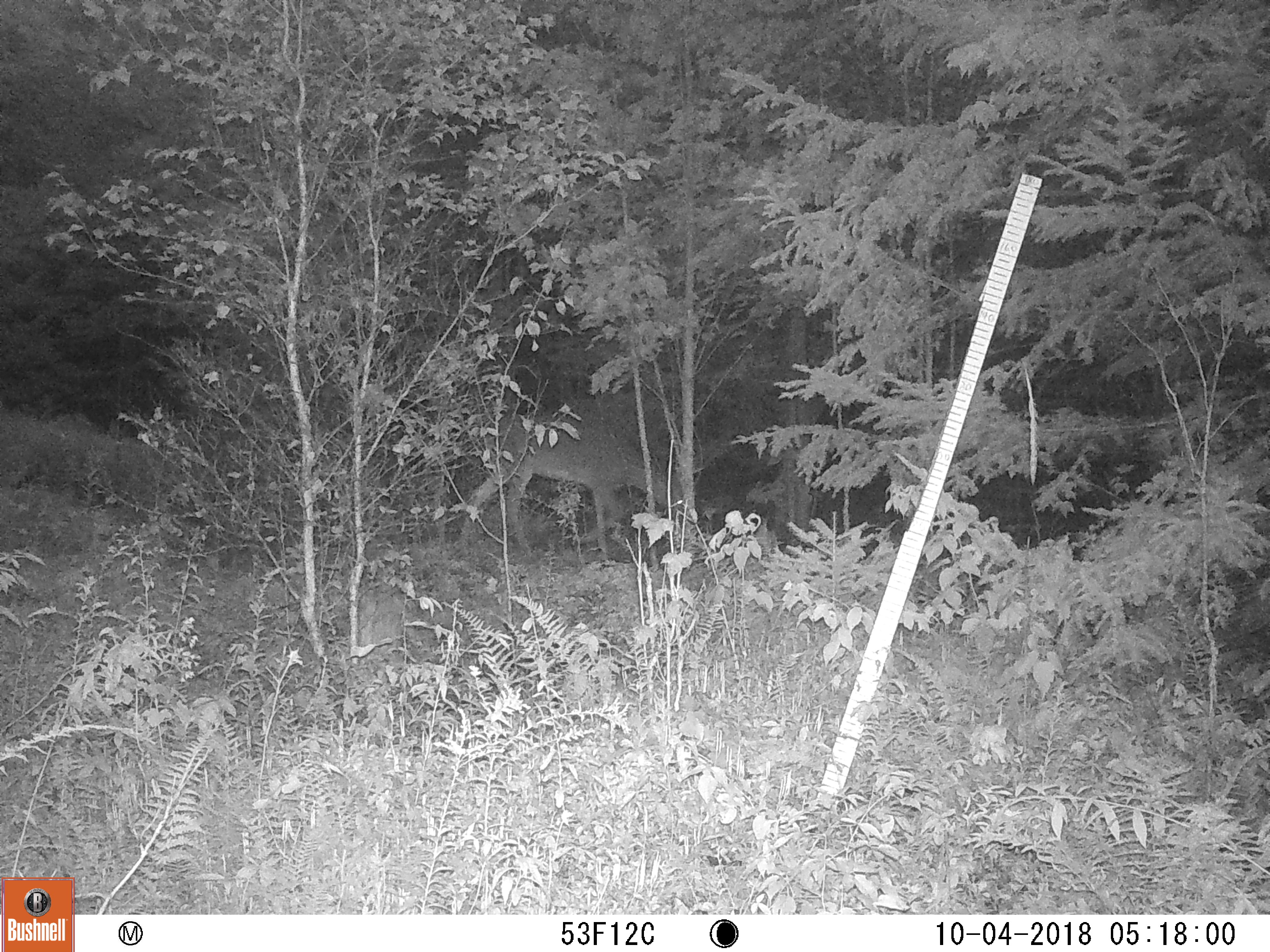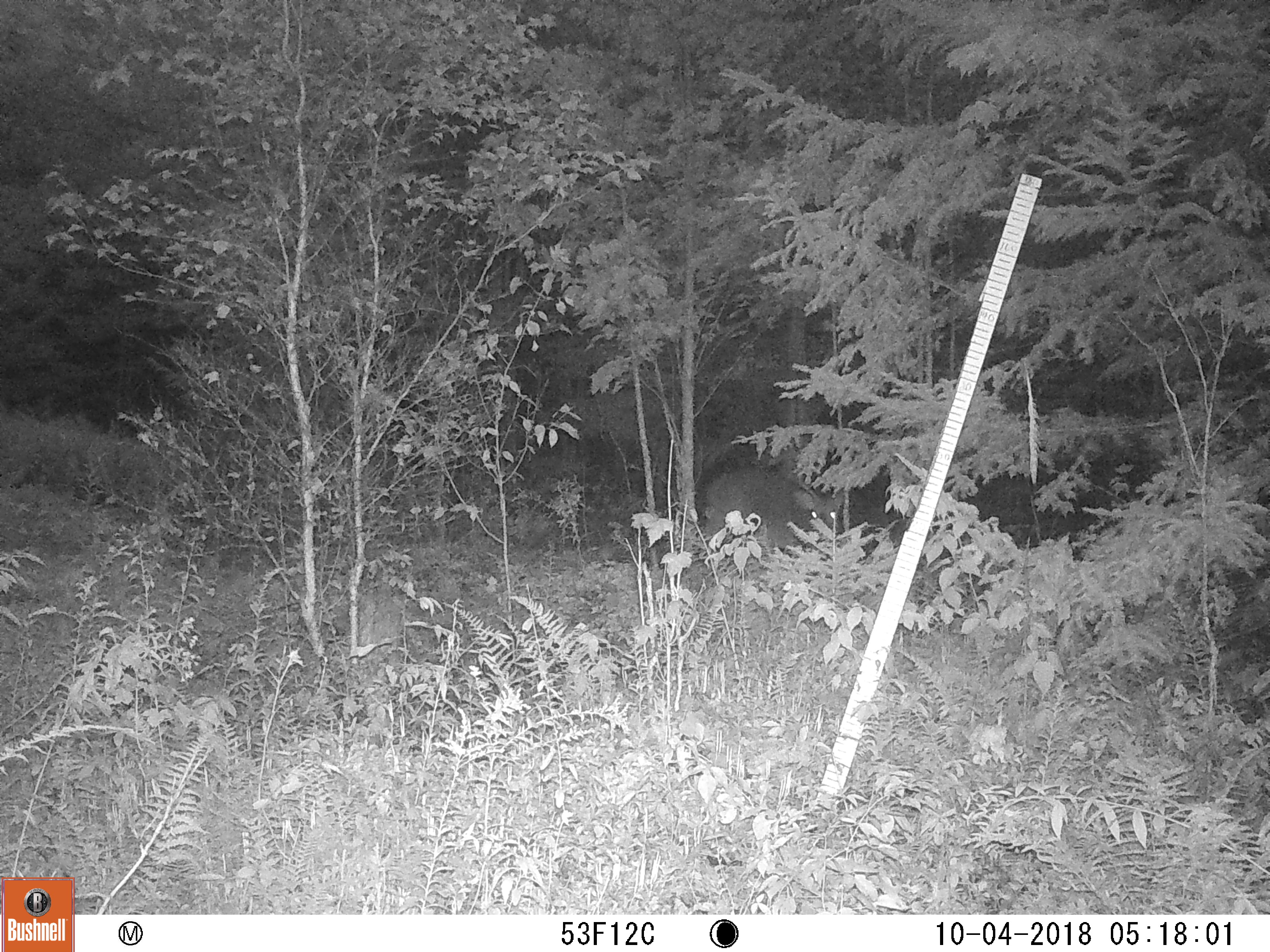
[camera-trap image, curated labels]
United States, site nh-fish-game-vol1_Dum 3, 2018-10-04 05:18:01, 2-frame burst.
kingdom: Animalia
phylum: Chordata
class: Mammalia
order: Artiodactyla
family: Cervidae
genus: Odocoileus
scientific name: Odocoileus virginianus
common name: white-tailed deer